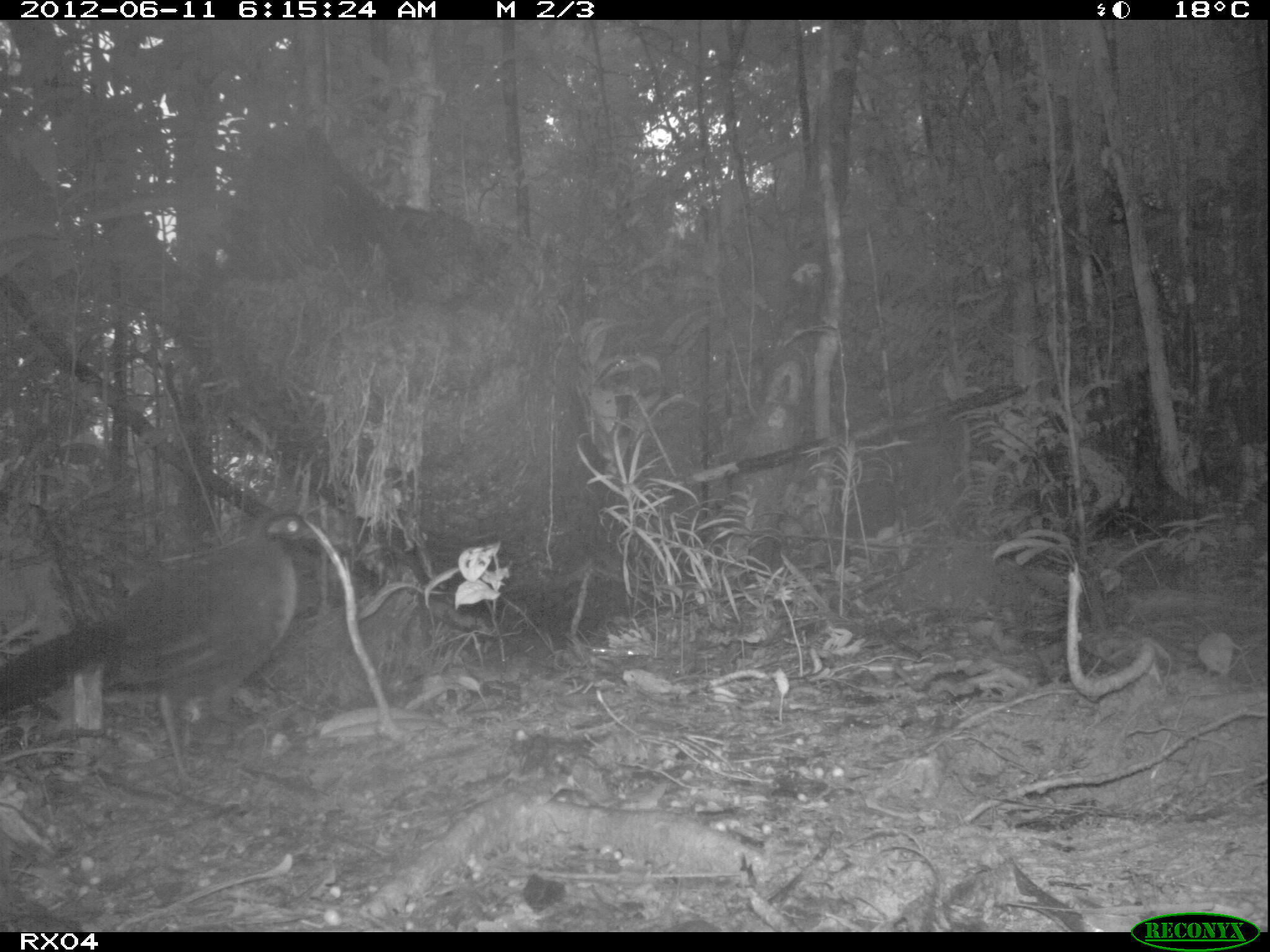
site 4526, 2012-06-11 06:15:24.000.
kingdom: Animalia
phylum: Chordata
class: Aves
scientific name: Aves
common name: bird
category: unknown bird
Unknown bird (bird) (Aves), count 1.